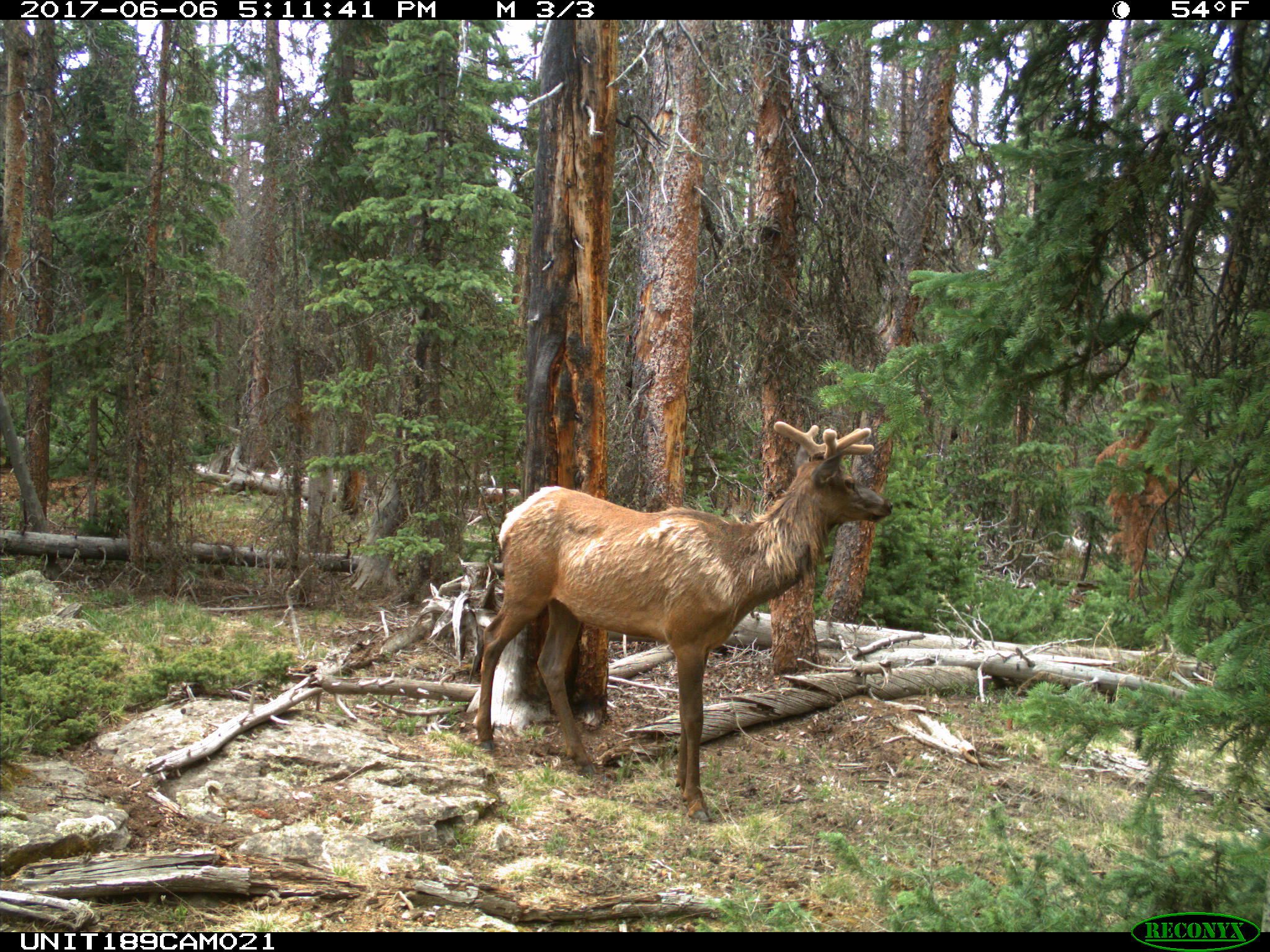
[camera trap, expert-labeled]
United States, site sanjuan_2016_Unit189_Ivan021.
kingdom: Animalia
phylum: Chordata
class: Mammalia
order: Artiodactyla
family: Cervidae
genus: Cervus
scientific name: Cervus elaphus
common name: red deer